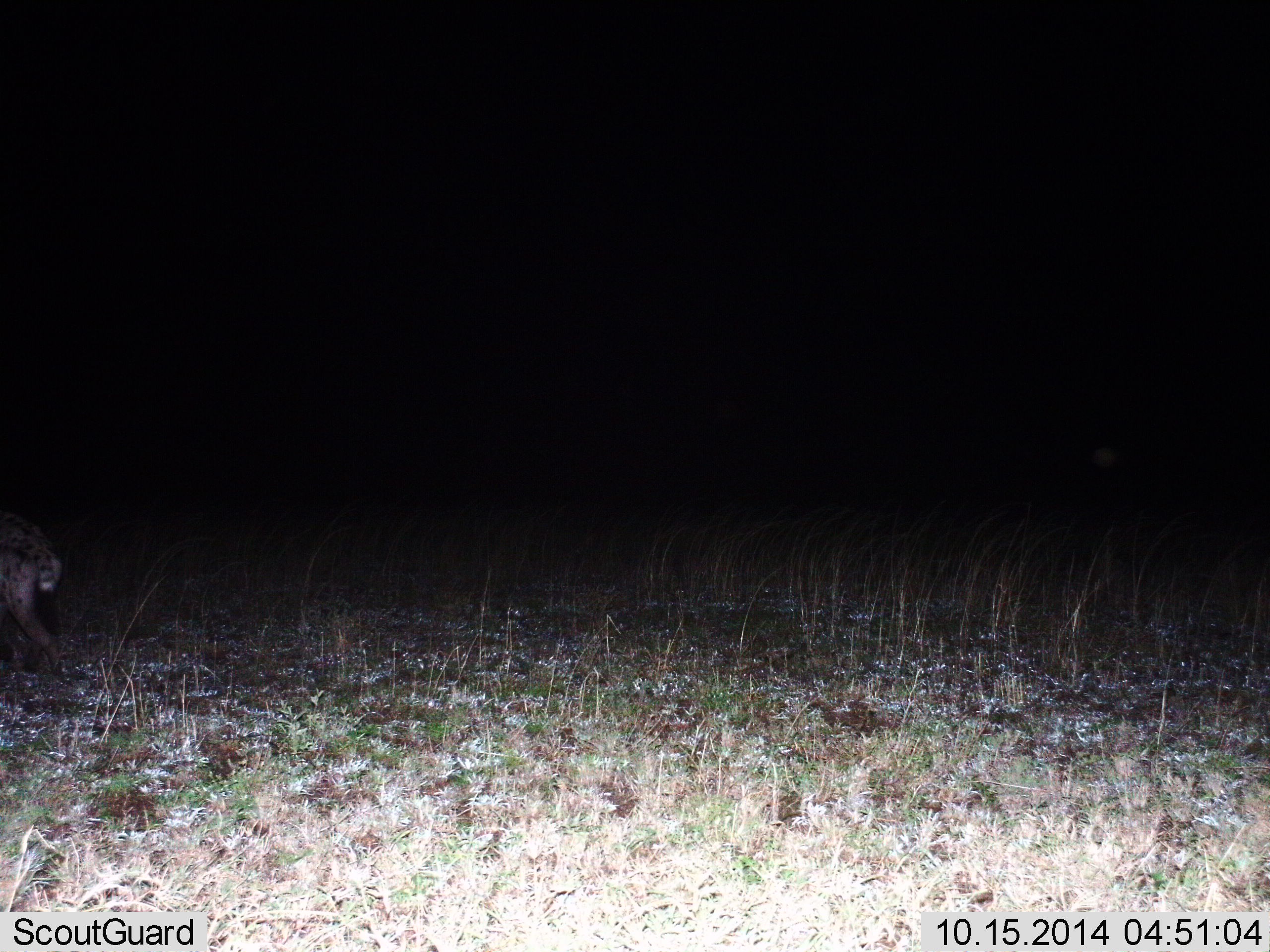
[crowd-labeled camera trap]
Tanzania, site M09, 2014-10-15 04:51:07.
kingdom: Animalia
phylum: Chordata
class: Mammalia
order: Carnivora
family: Hyaenidae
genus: Crocuta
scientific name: Crocuta crocuta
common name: spotted hyena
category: hyenaspotted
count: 1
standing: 0%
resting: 0%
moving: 100%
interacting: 0%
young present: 0%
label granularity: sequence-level